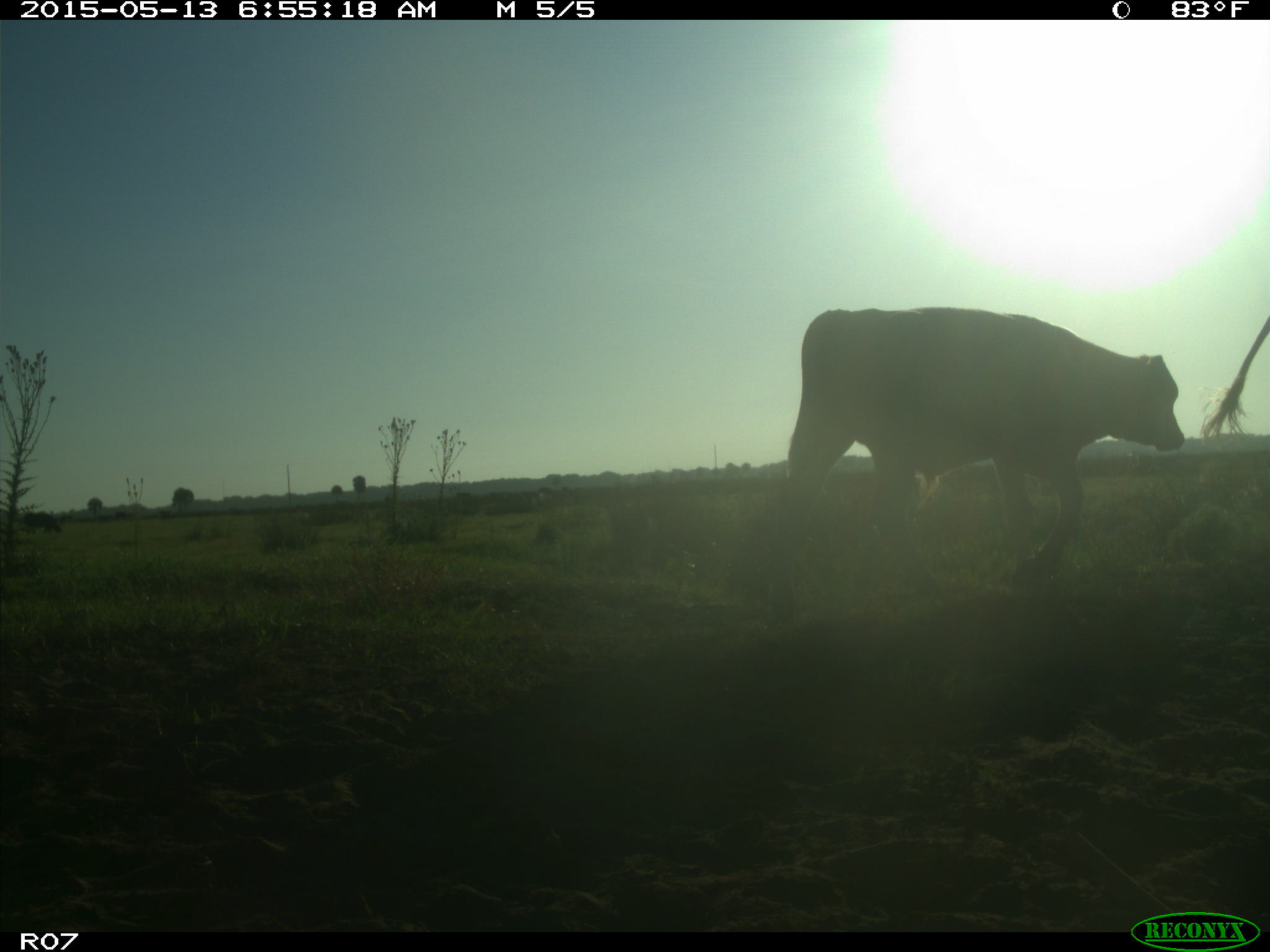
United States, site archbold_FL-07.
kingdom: Animalia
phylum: Chordata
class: Mammalia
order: Artiodactyla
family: Bovidae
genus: Bos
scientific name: Bos taurus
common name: domestic cow